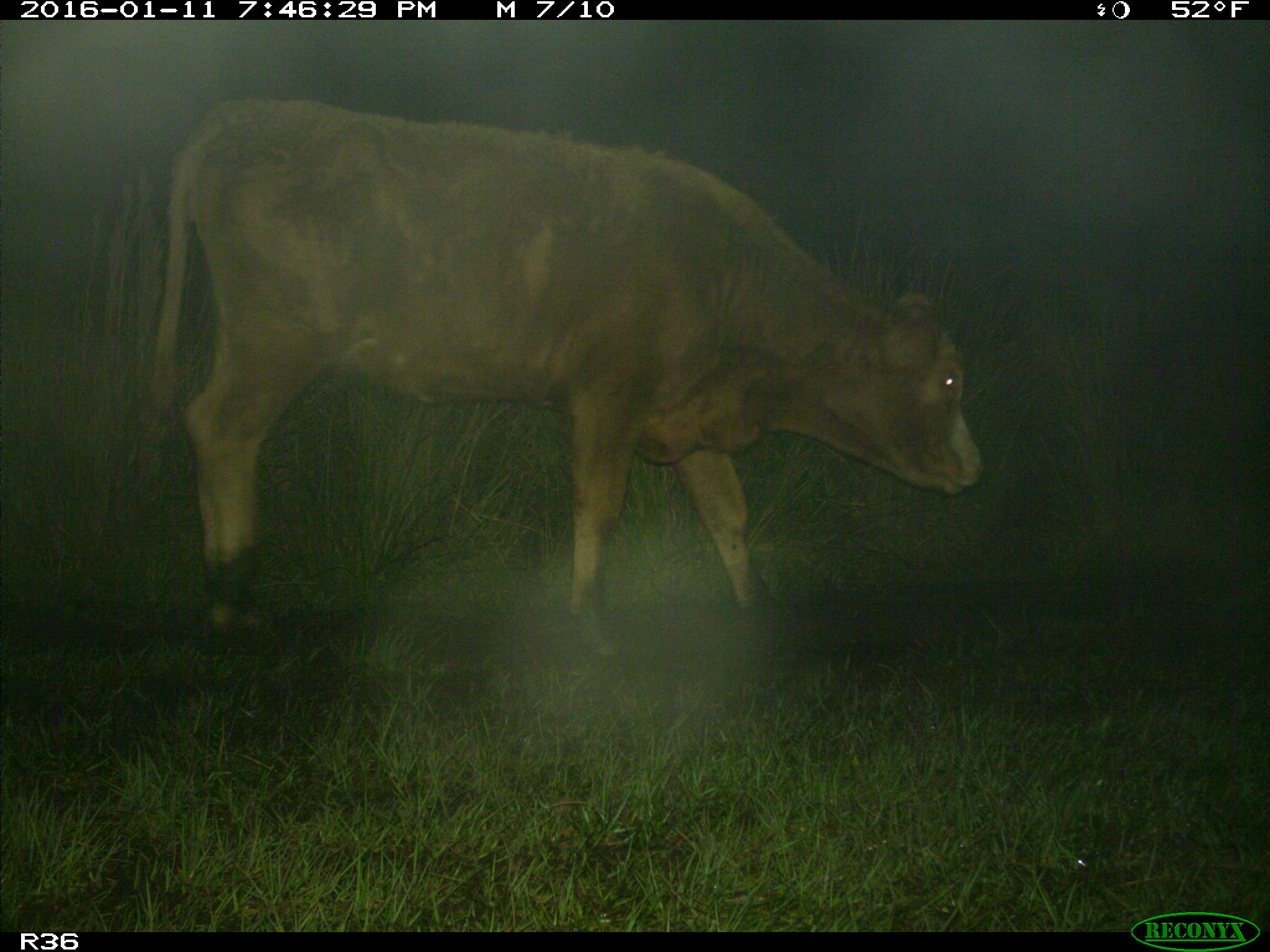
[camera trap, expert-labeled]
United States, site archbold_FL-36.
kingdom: Animalia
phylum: Chordata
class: Mammalia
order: Artiodactyla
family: Bovidae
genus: Bos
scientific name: Bos taurus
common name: domestic cow